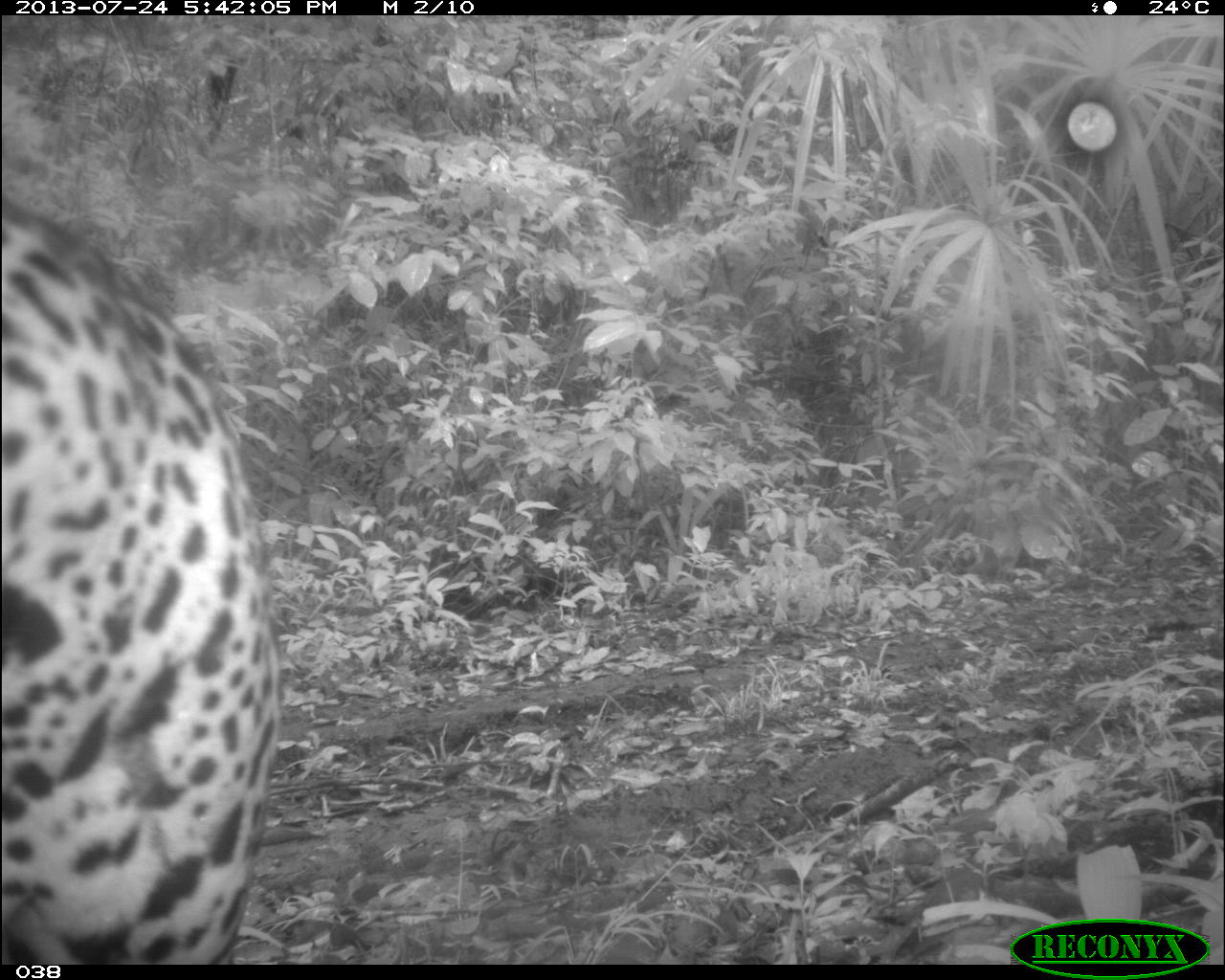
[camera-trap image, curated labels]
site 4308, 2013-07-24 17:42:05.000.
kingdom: Animalia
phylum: Chordata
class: Mammalia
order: Carnivora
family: Felidae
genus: Panthera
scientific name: Panthera onca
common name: jaguar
Panthera onca (jaguar), count 1, sex male.